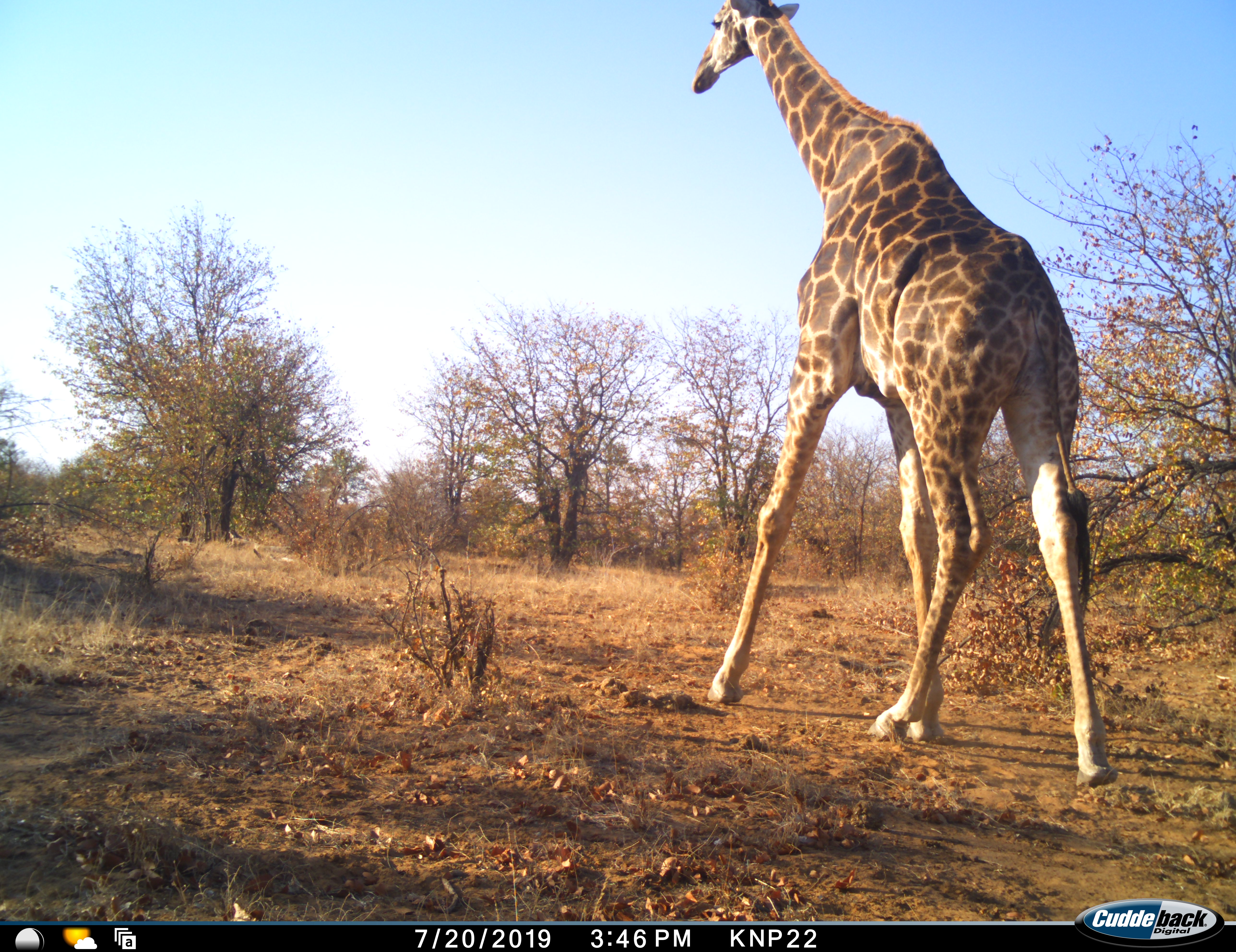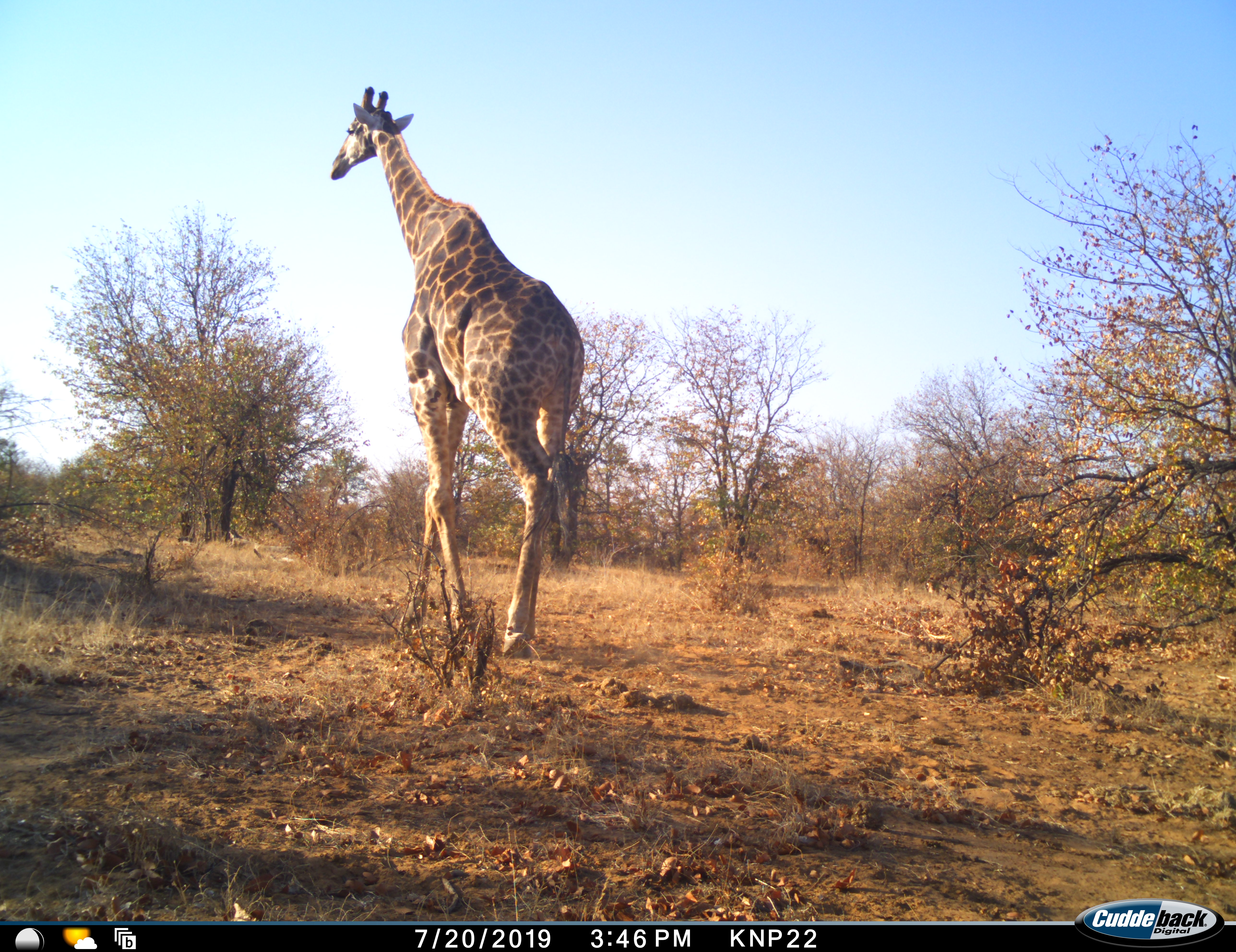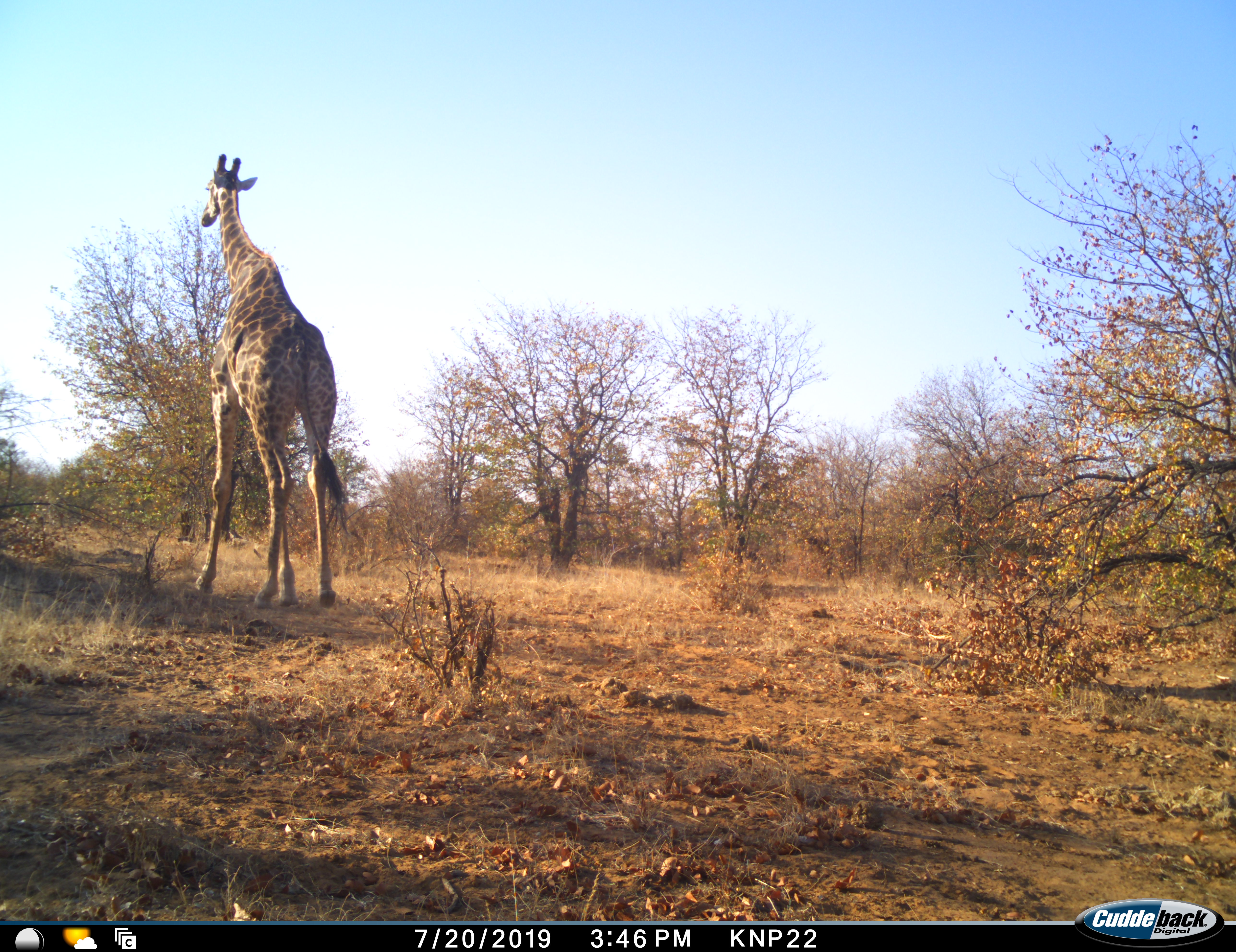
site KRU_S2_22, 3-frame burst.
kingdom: Animalia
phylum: Chordata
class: Mammalia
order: Artiodactyla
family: Giraffidae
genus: Giraffa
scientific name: Giraffa camelopardalis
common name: giraffe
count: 1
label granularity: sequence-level